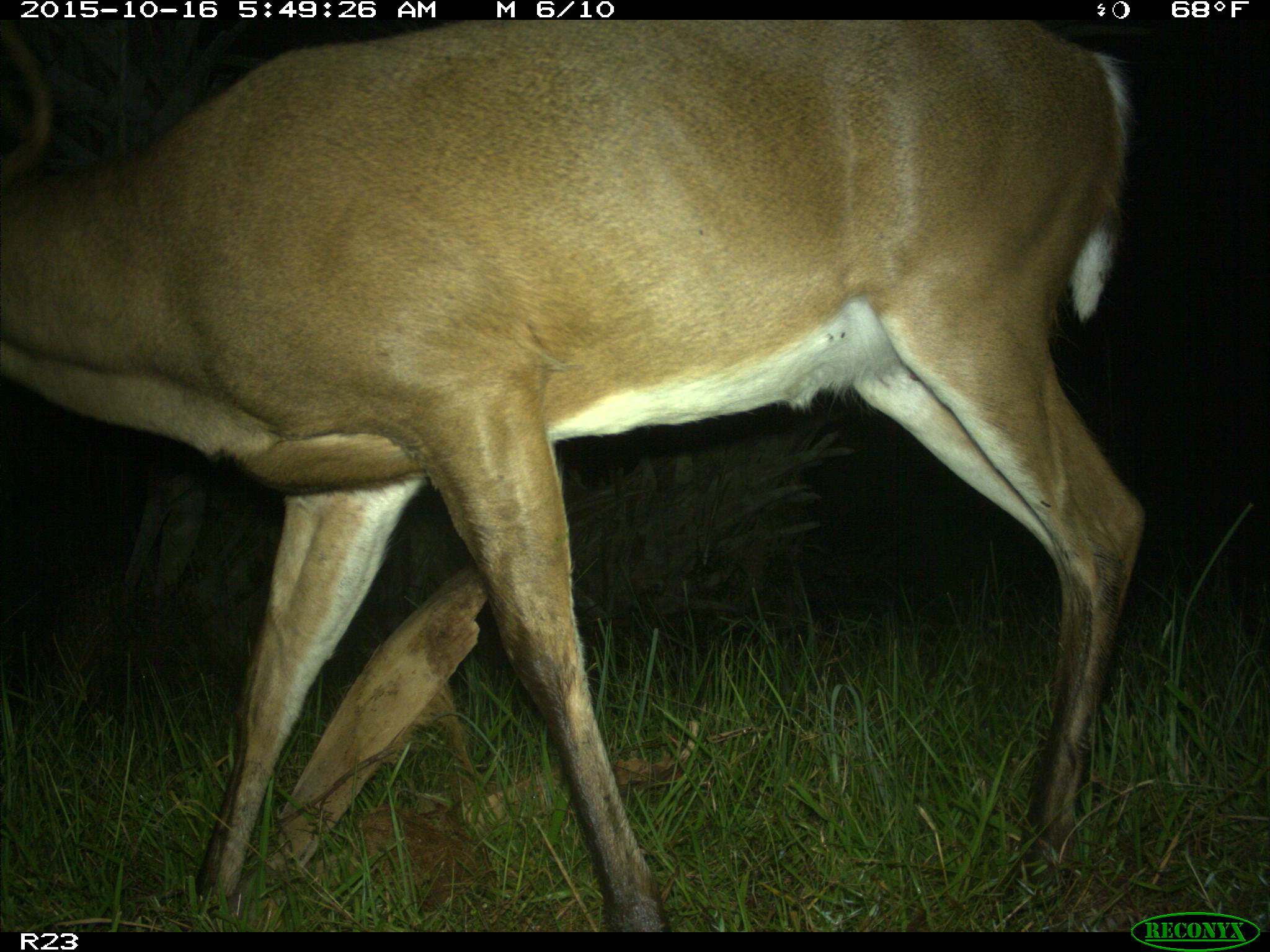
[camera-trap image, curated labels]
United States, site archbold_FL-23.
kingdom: Animalia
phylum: Chordata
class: Mammalia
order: Artiodactyla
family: Cervidae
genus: Odocoileus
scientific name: Odocoileus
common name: deer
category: unidentified deer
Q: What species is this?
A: Unidentified deer (deer) (Odocoileus).